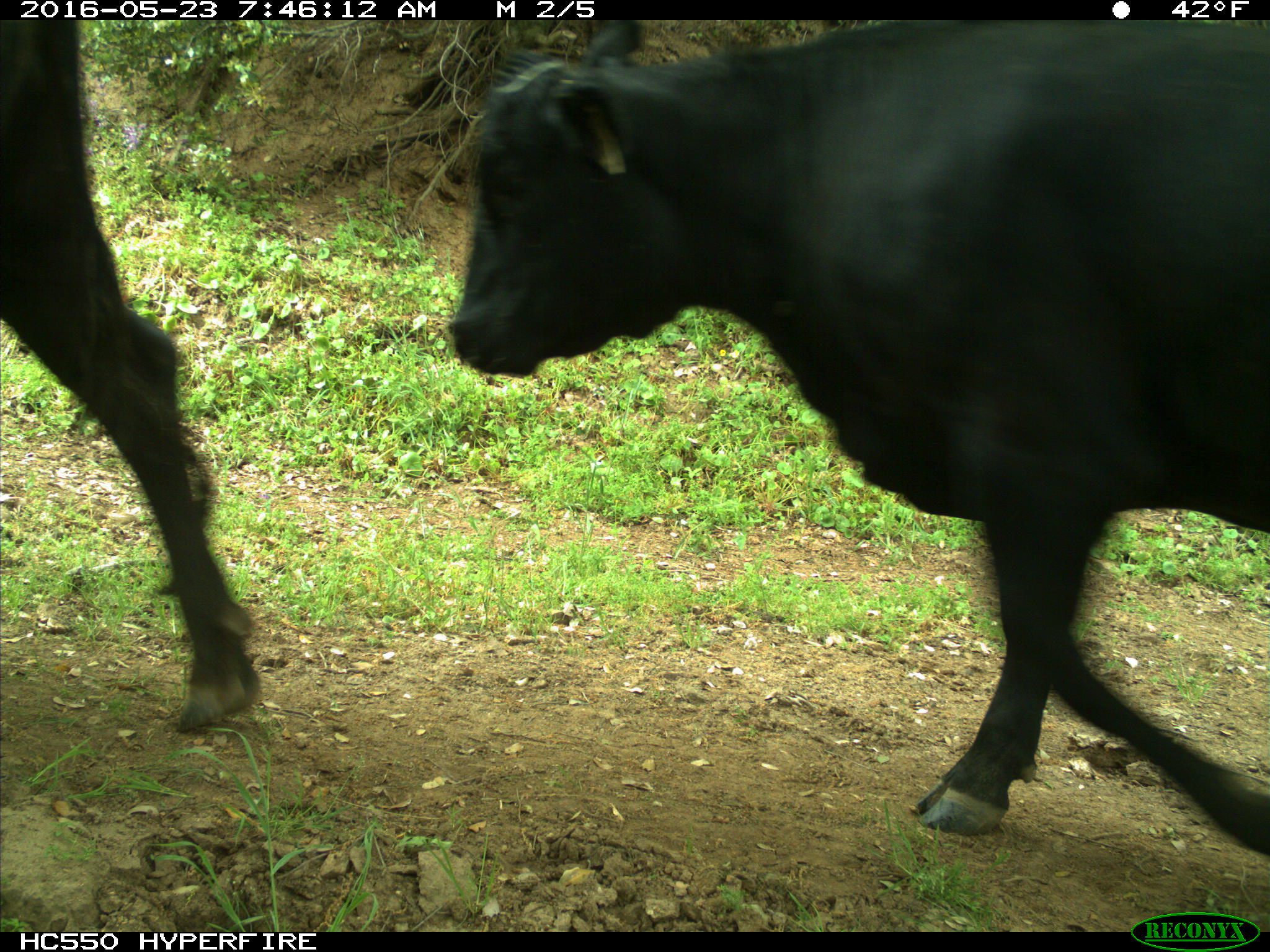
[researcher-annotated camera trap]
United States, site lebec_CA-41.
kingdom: Animalia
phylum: Chordata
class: Mammalia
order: Artiodactyla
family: Bovidae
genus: Bos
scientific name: Bos taurus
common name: domestic cow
Bos taurus (domestic cow).